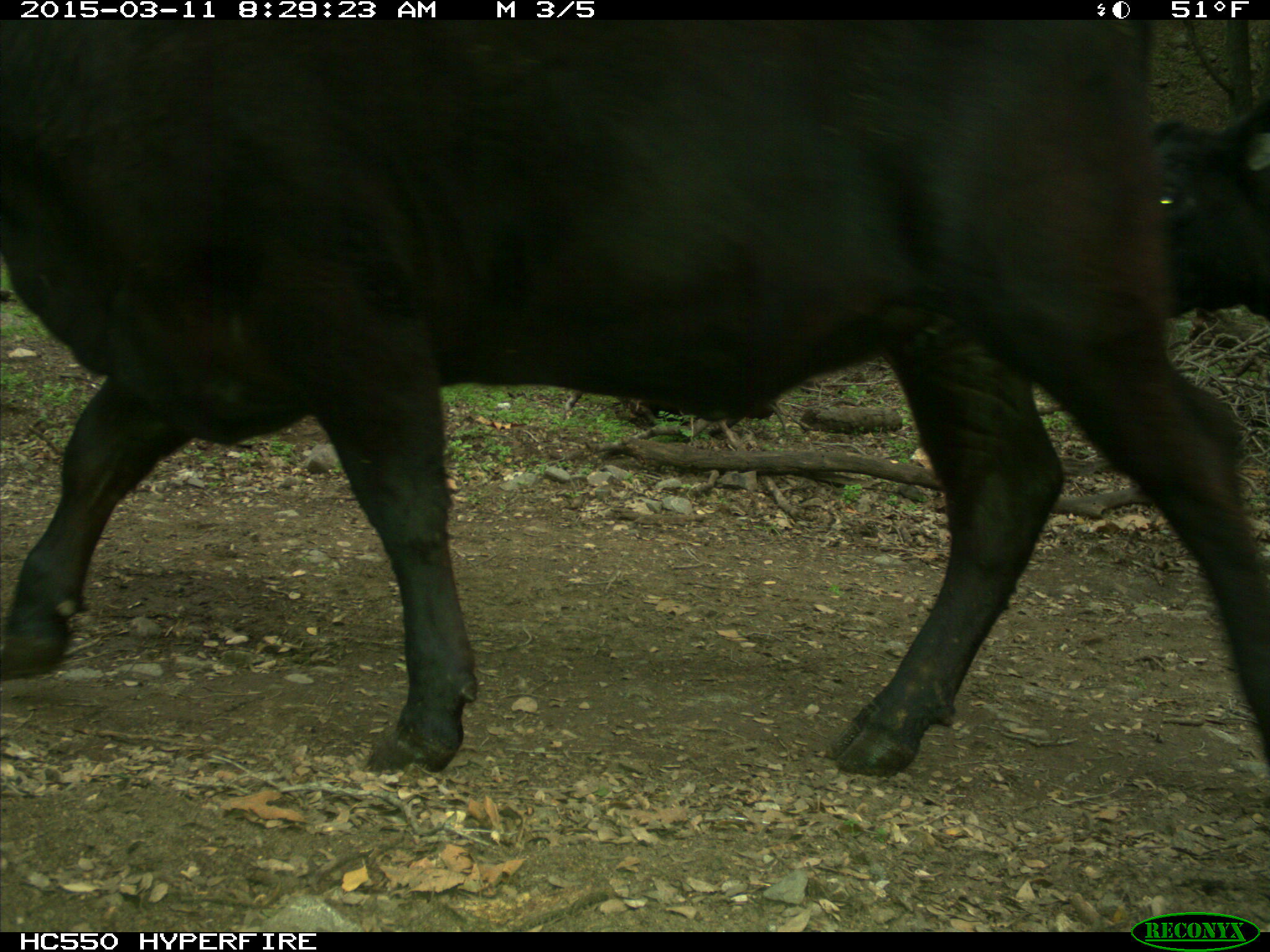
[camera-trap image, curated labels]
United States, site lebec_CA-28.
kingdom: Animalia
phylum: Chordata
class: Mammalia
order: Artiodactyla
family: Bovidae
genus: Bos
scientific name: Bos taurus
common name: domestic cow